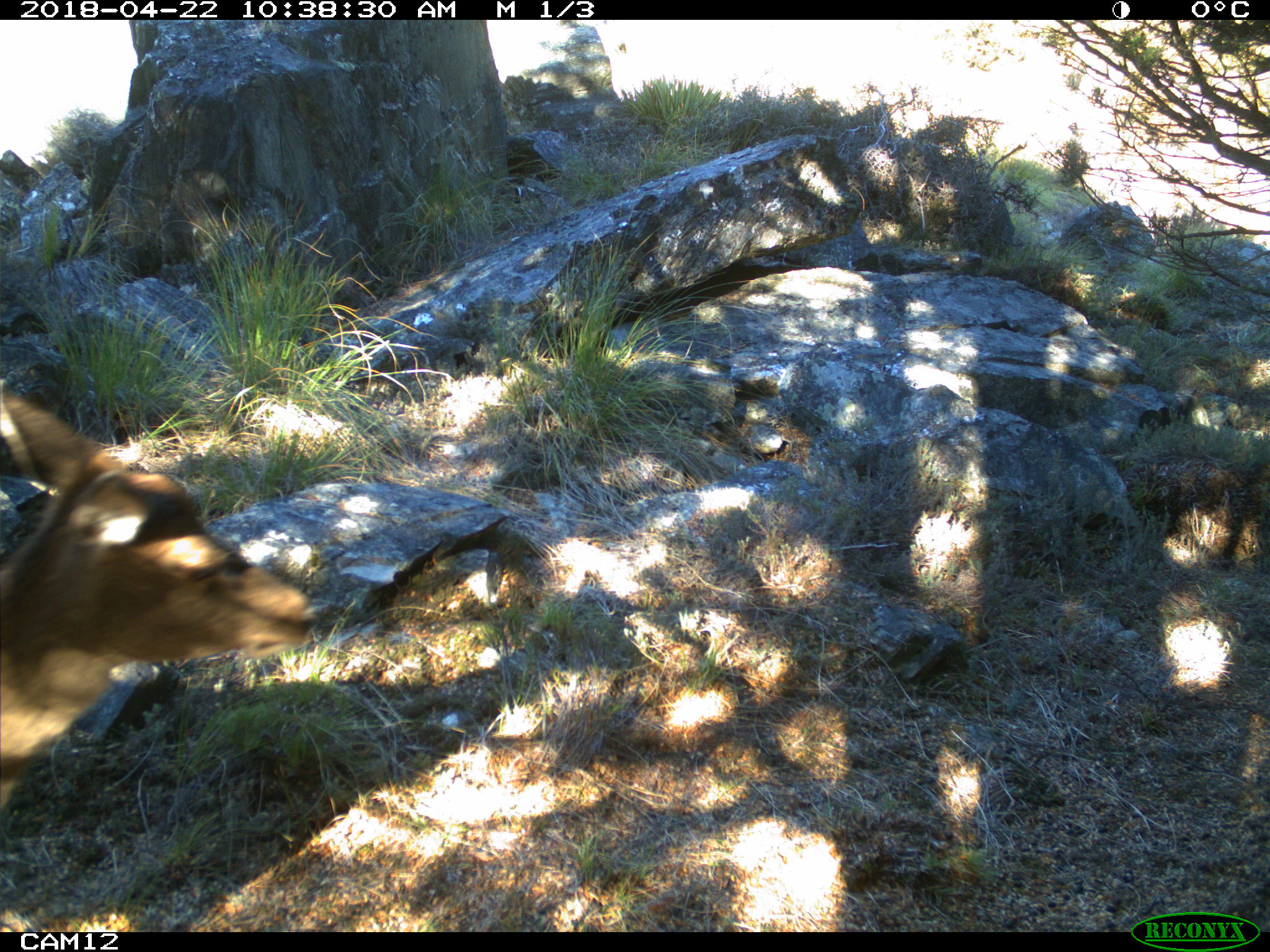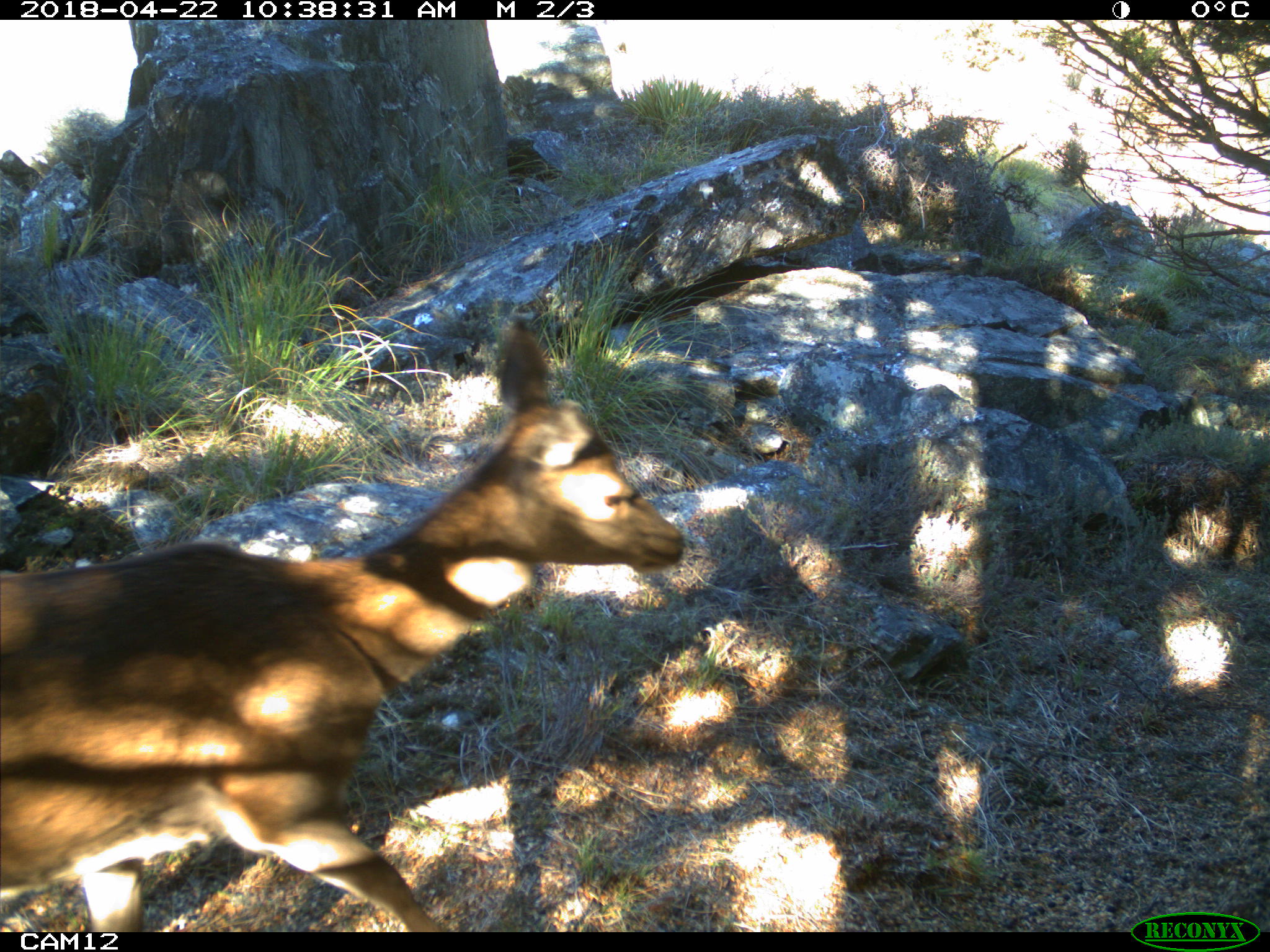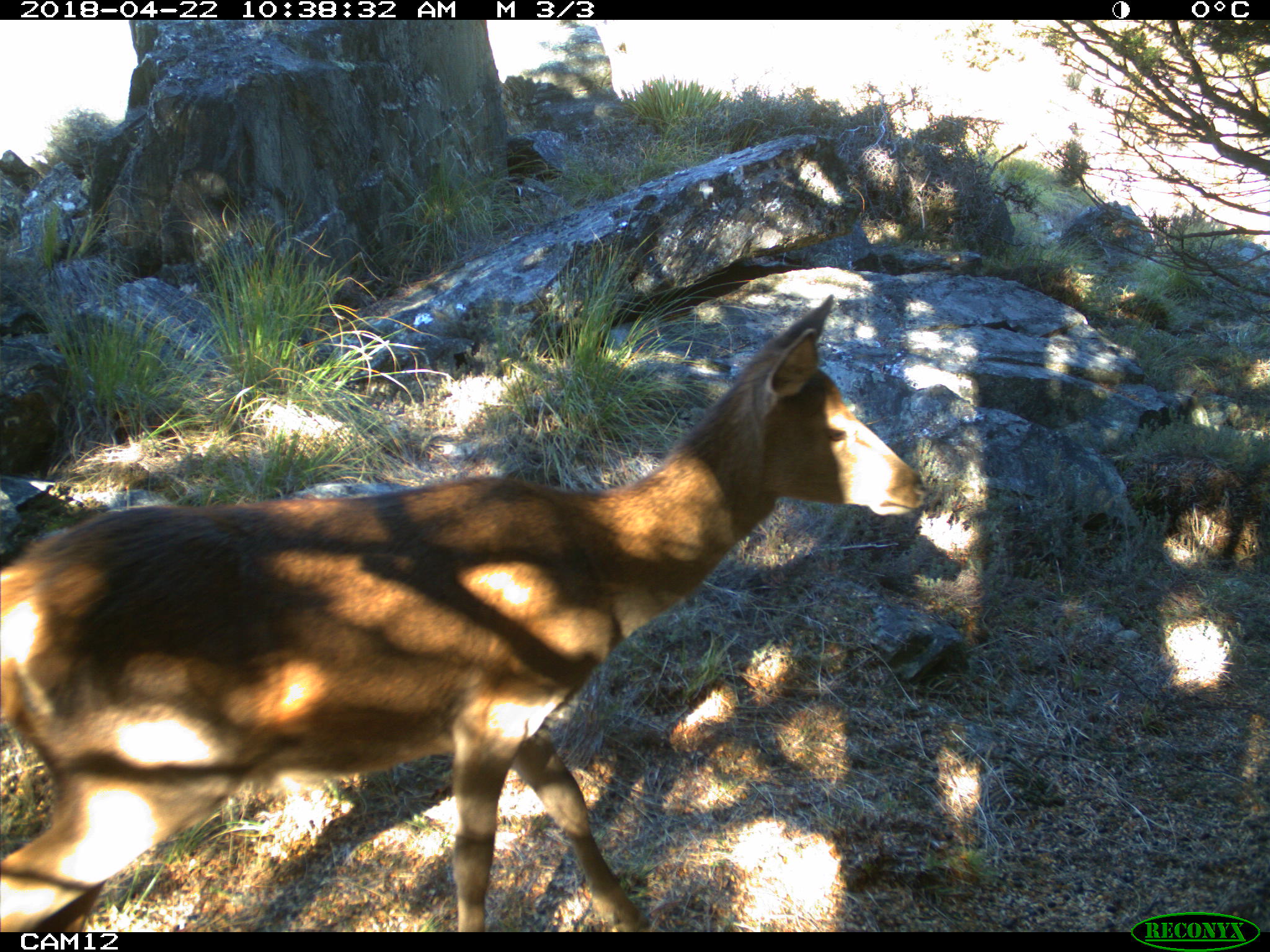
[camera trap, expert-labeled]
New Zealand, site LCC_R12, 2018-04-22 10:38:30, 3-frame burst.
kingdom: Animalia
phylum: Chordata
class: Mammalia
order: Artiodactyla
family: Cervidae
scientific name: Cervidae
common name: deer